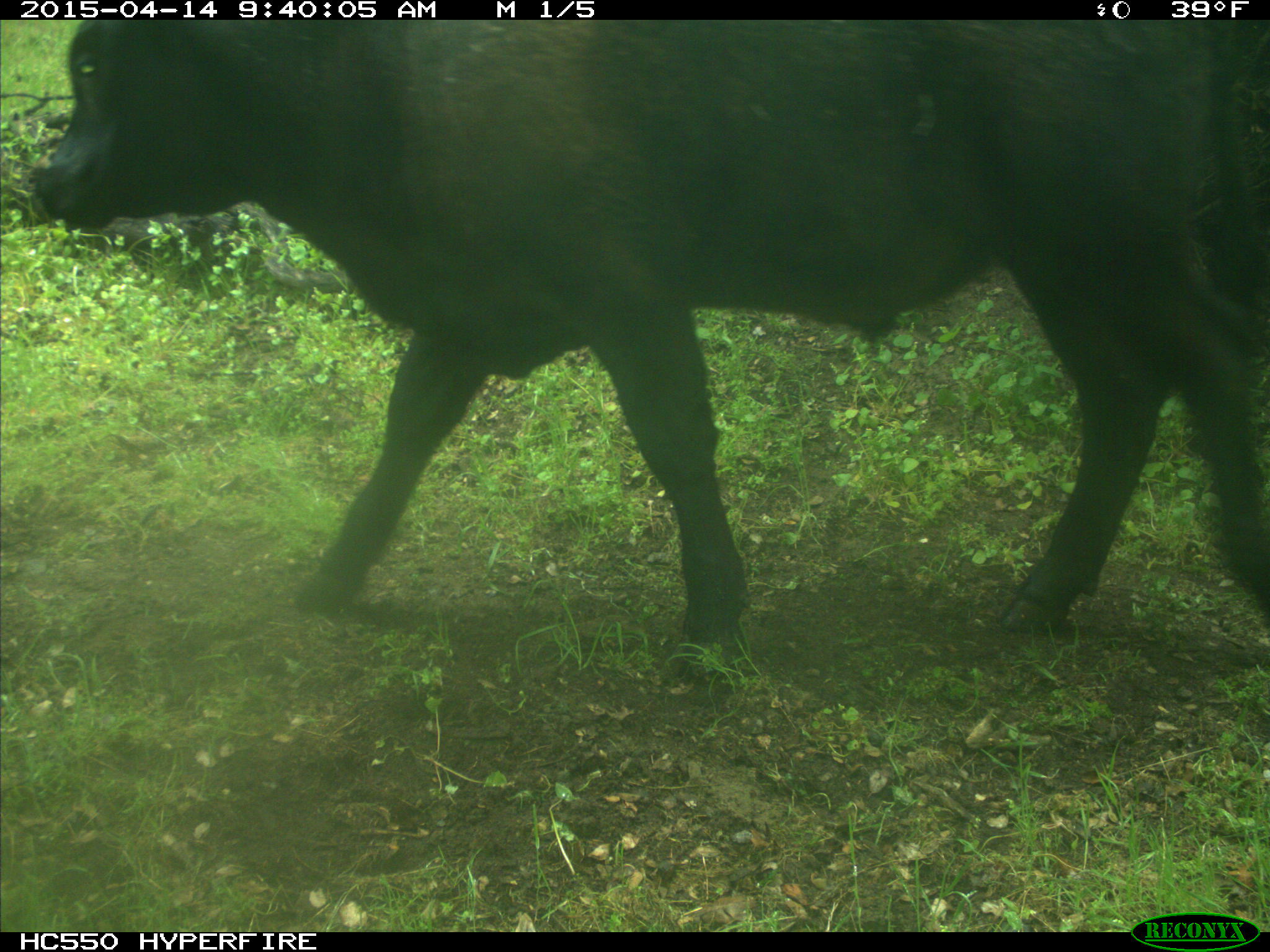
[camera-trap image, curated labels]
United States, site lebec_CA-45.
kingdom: Animalia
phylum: Chordata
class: Mammalia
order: Artiodactyla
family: Bovidae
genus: Bos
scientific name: Bos taurus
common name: domestic cow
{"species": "Bos taurus (domestic cow)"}